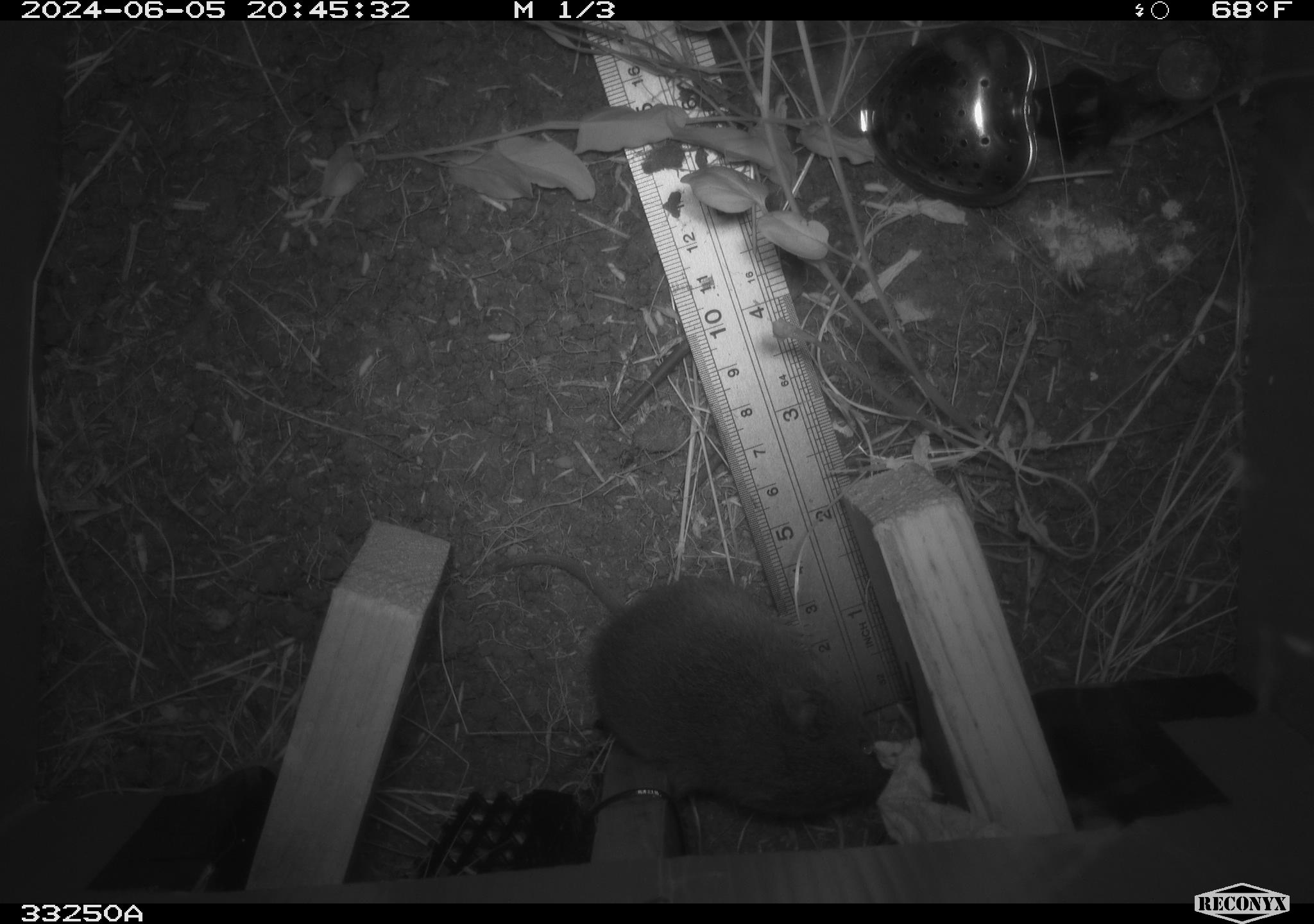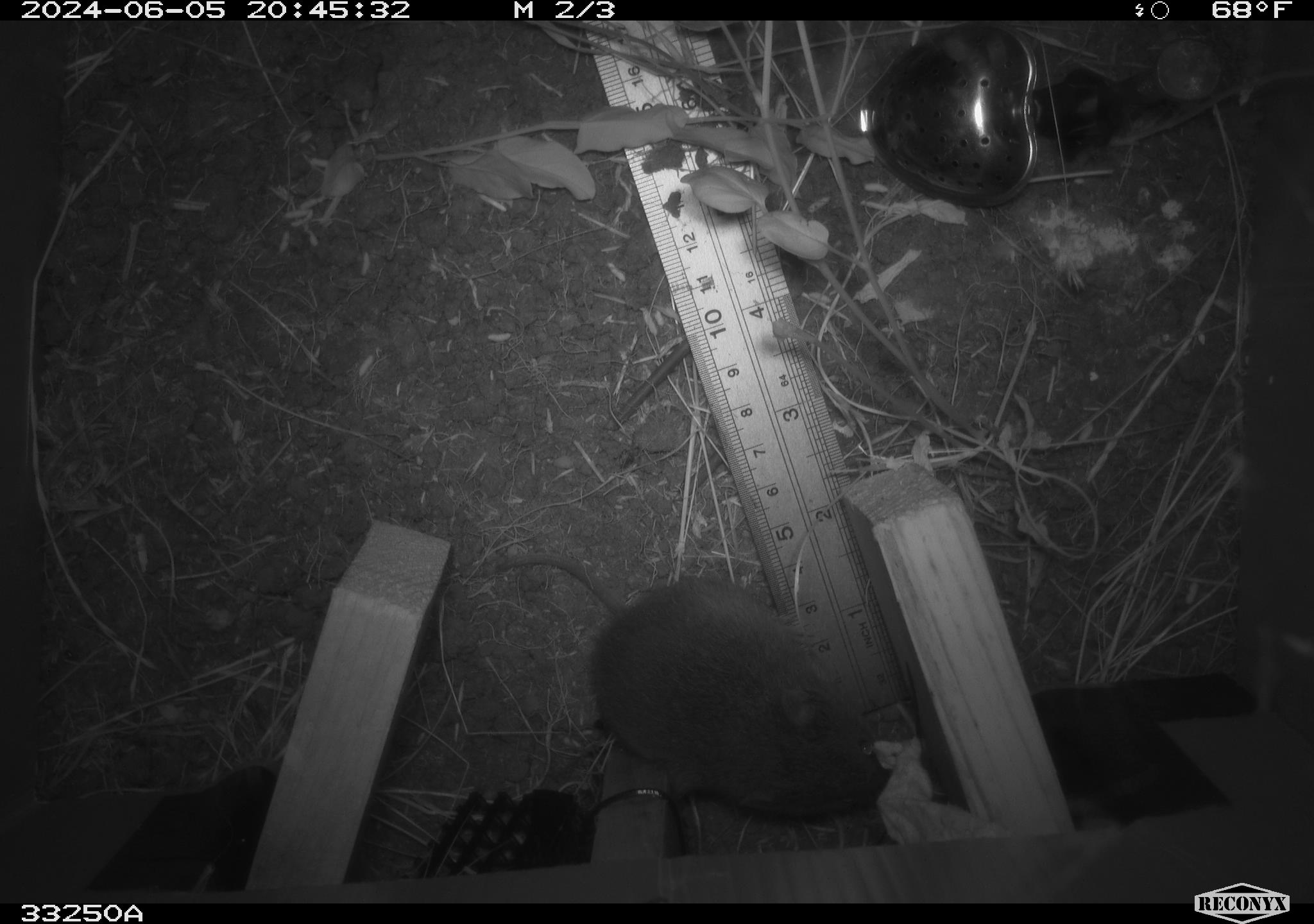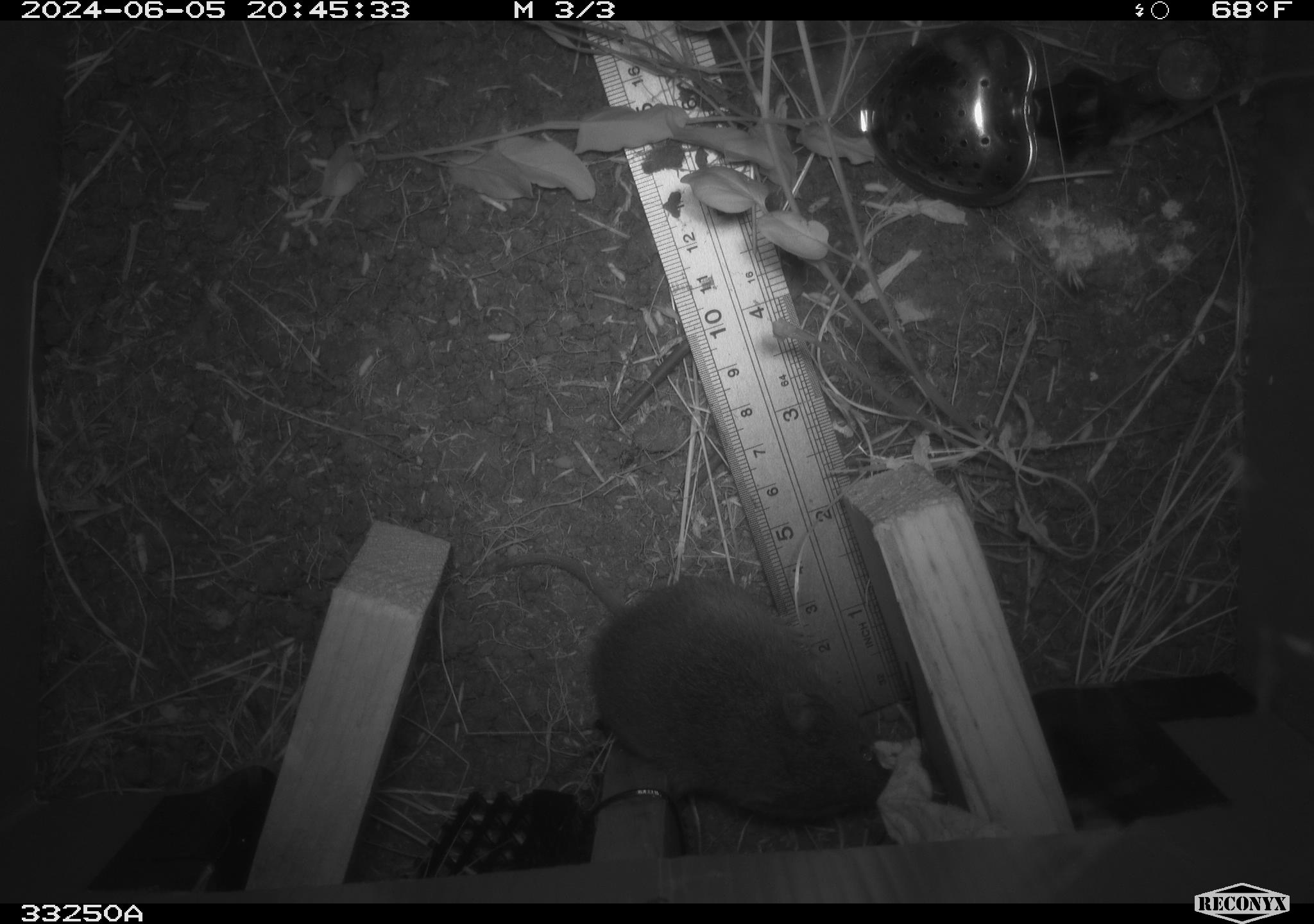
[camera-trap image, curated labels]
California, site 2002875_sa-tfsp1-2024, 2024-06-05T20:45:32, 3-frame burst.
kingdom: Animalia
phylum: Chordata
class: Mammalia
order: Rodentia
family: Cricetidae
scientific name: Arvicolinae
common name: voles, lemmings, and muskrats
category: arvicolinae subfamily